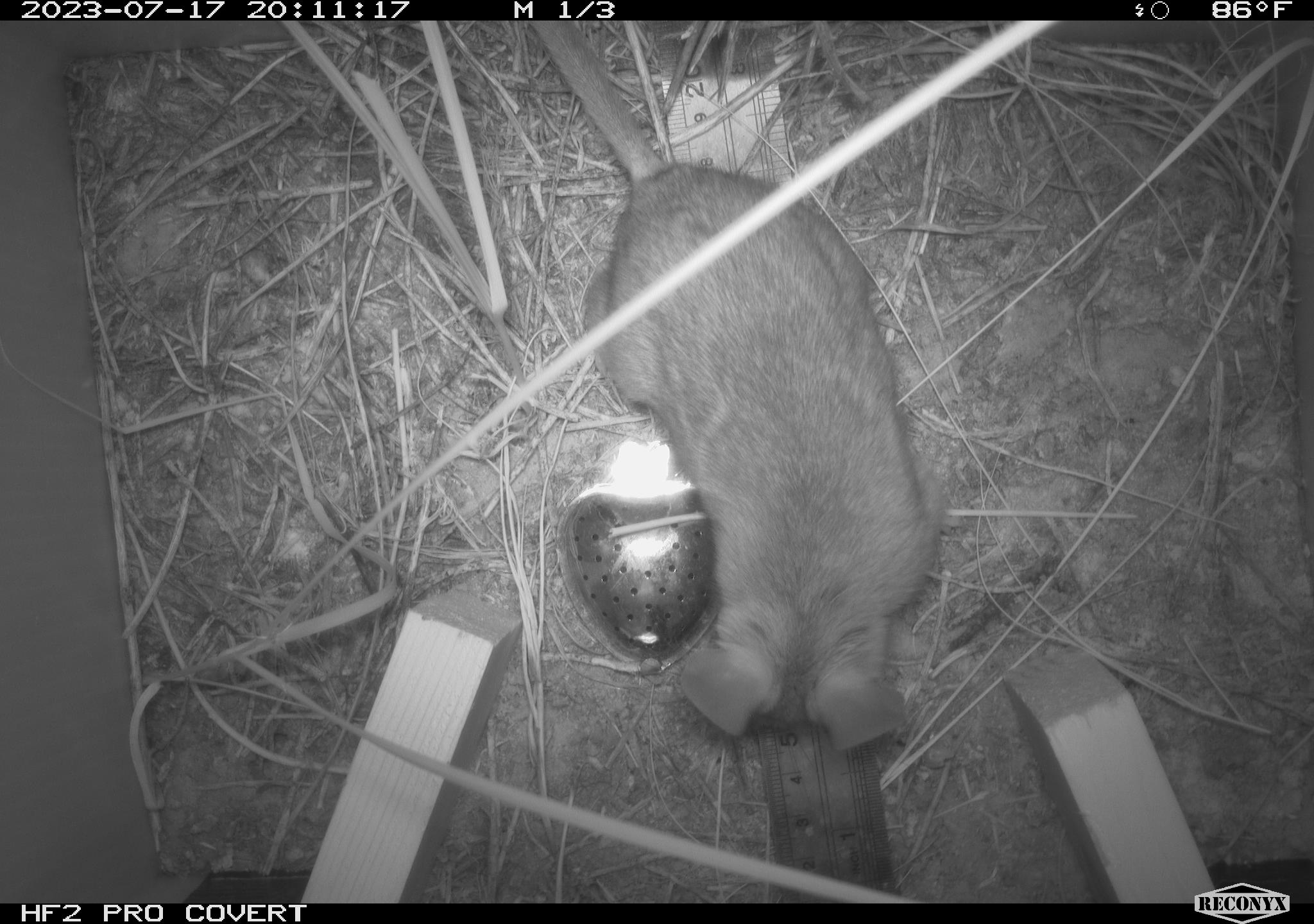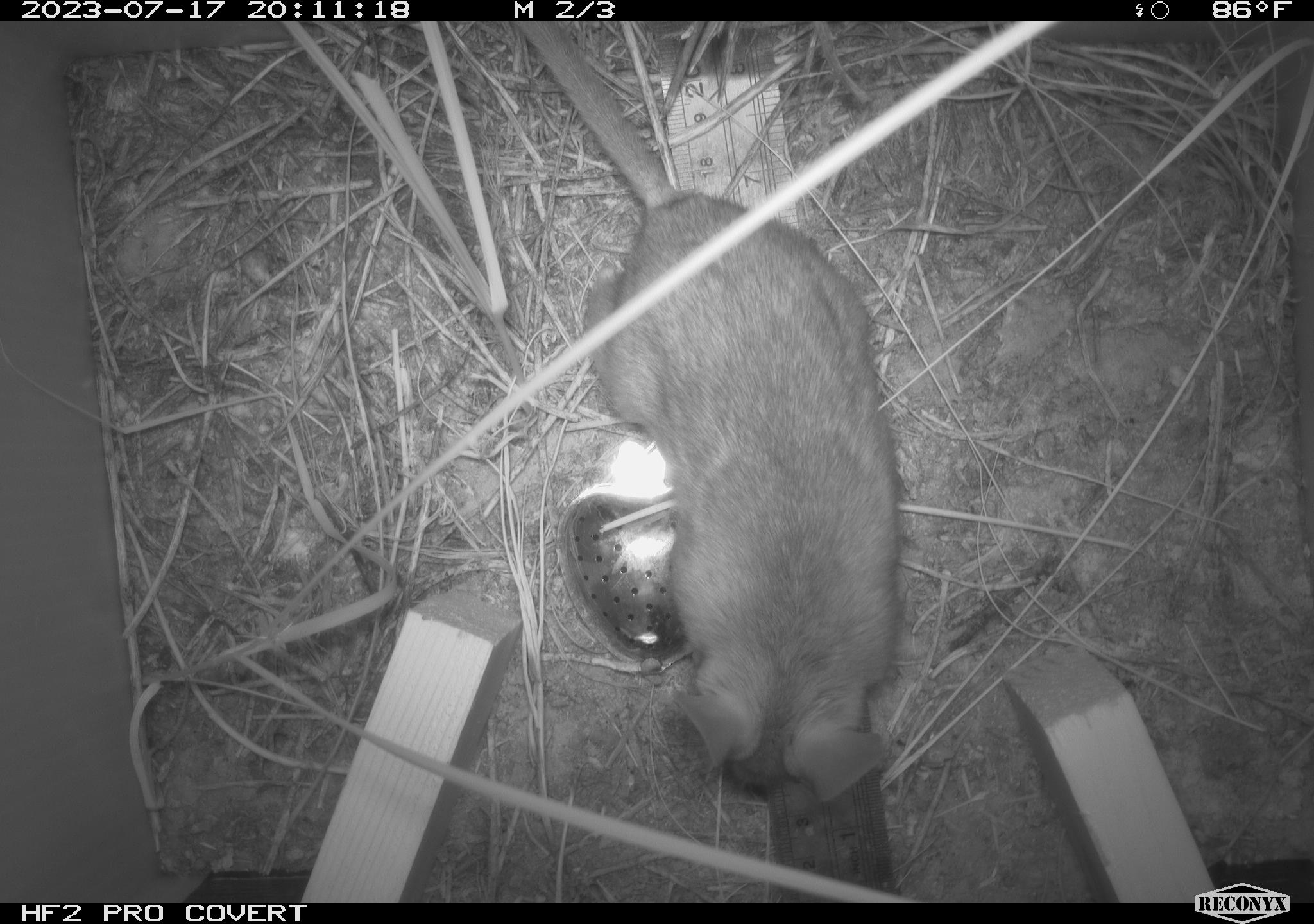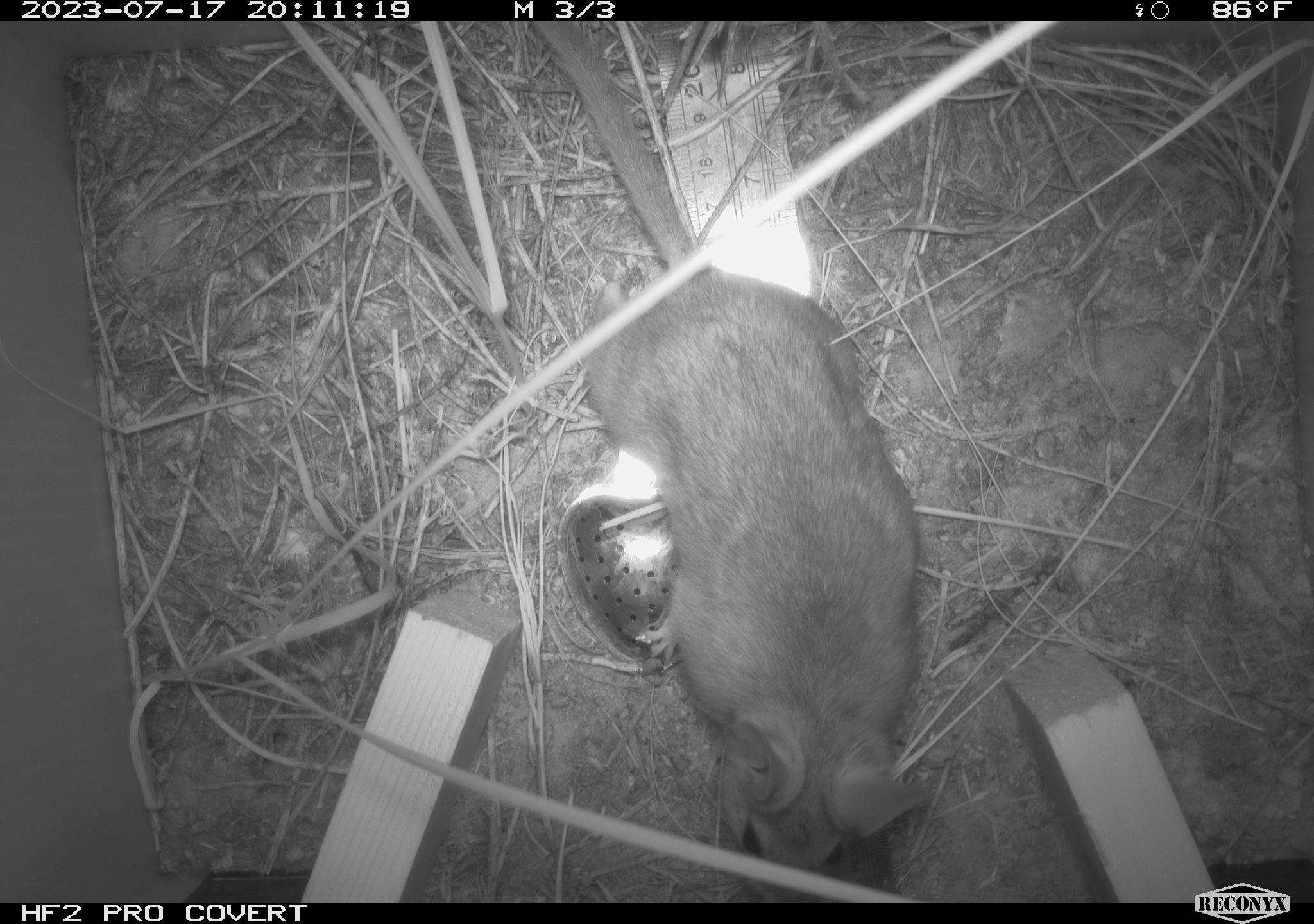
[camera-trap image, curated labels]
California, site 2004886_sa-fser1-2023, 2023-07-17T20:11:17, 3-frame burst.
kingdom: Animalia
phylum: Chordata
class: Mammalia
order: Rodentia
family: Cricetidae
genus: Neotoma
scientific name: Neotoma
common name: pack rat or woodrat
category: neotoma species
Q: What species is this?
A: Neotoma species (pack rat or woodrat) (Neotoma).